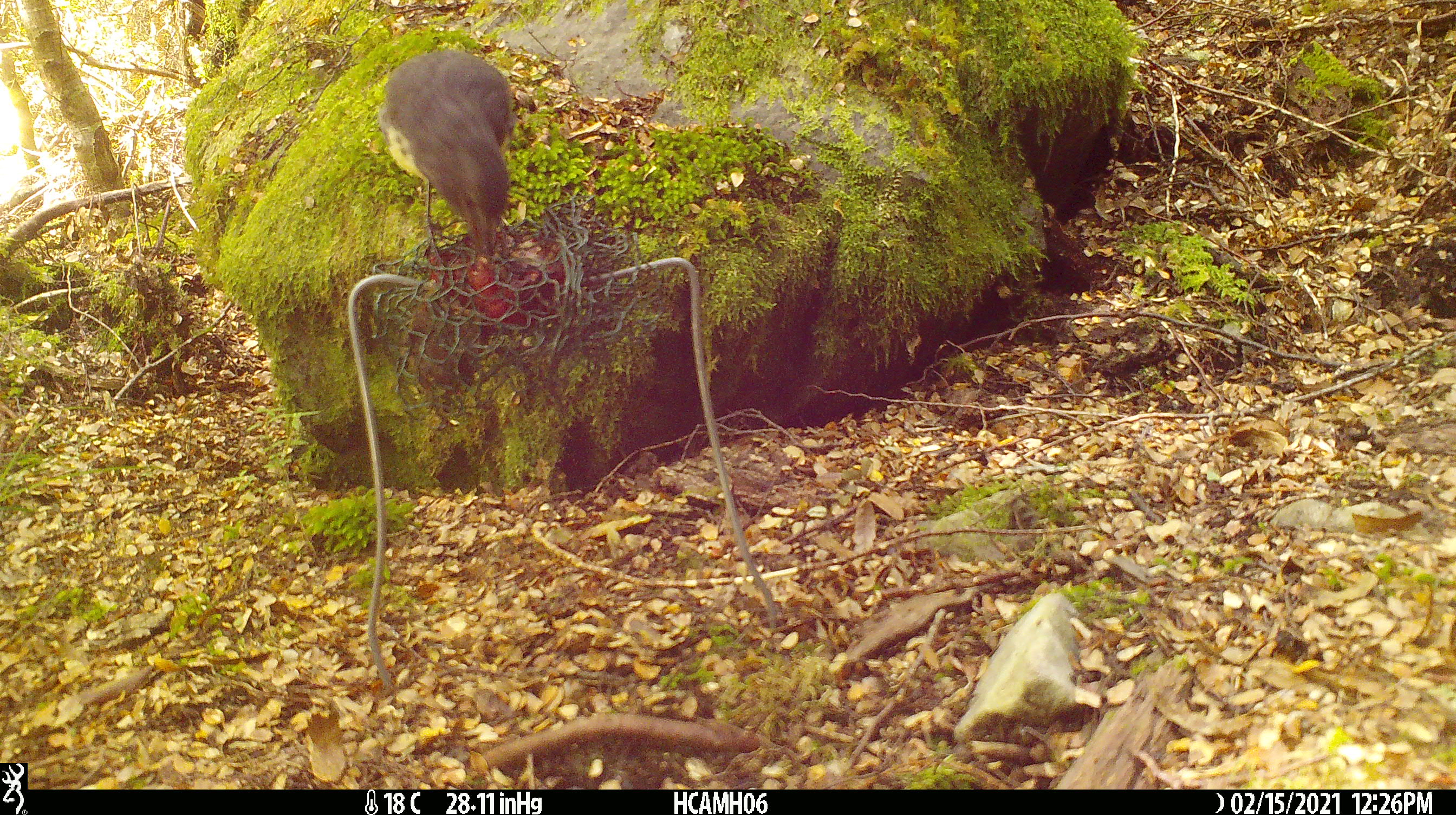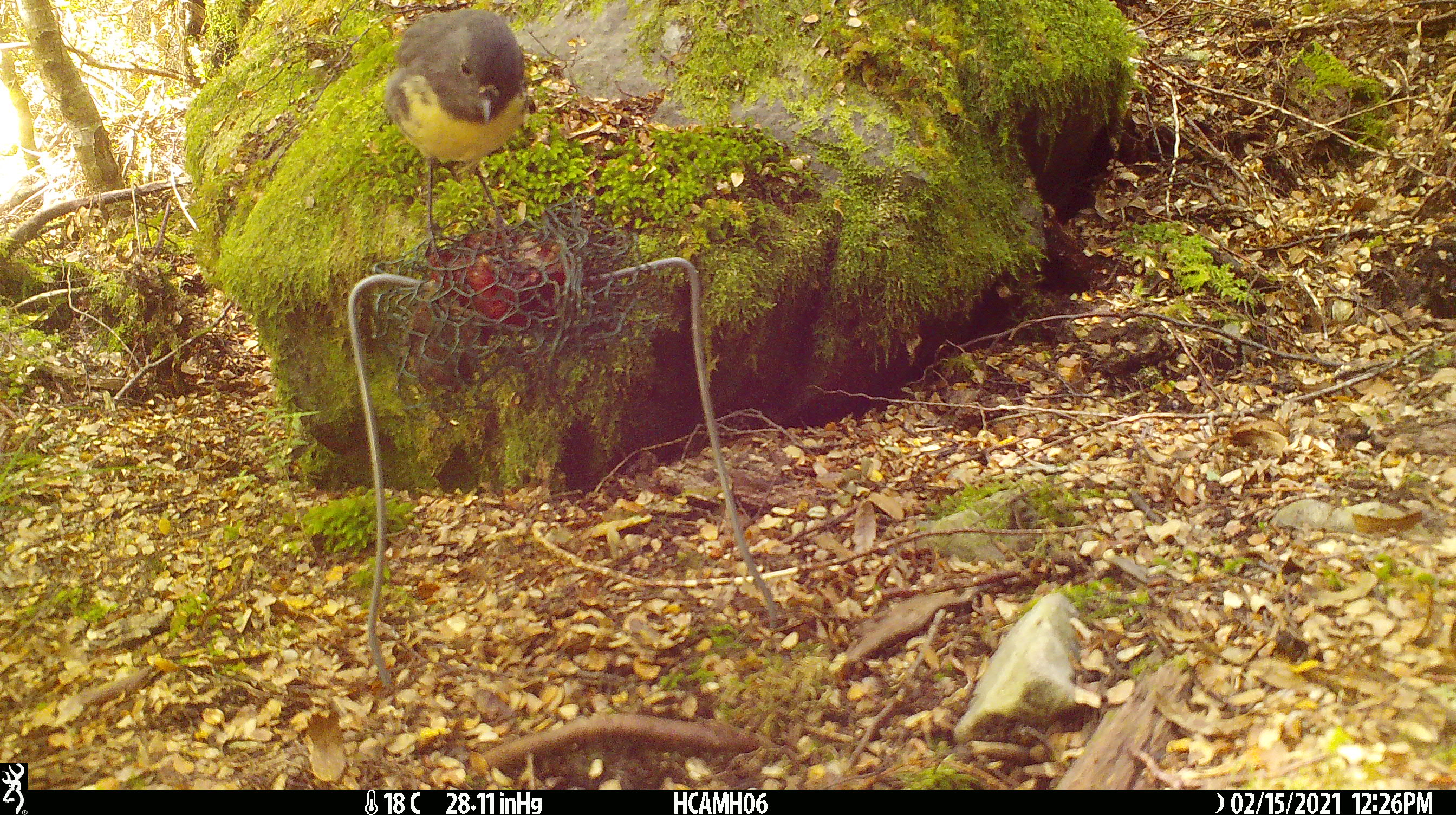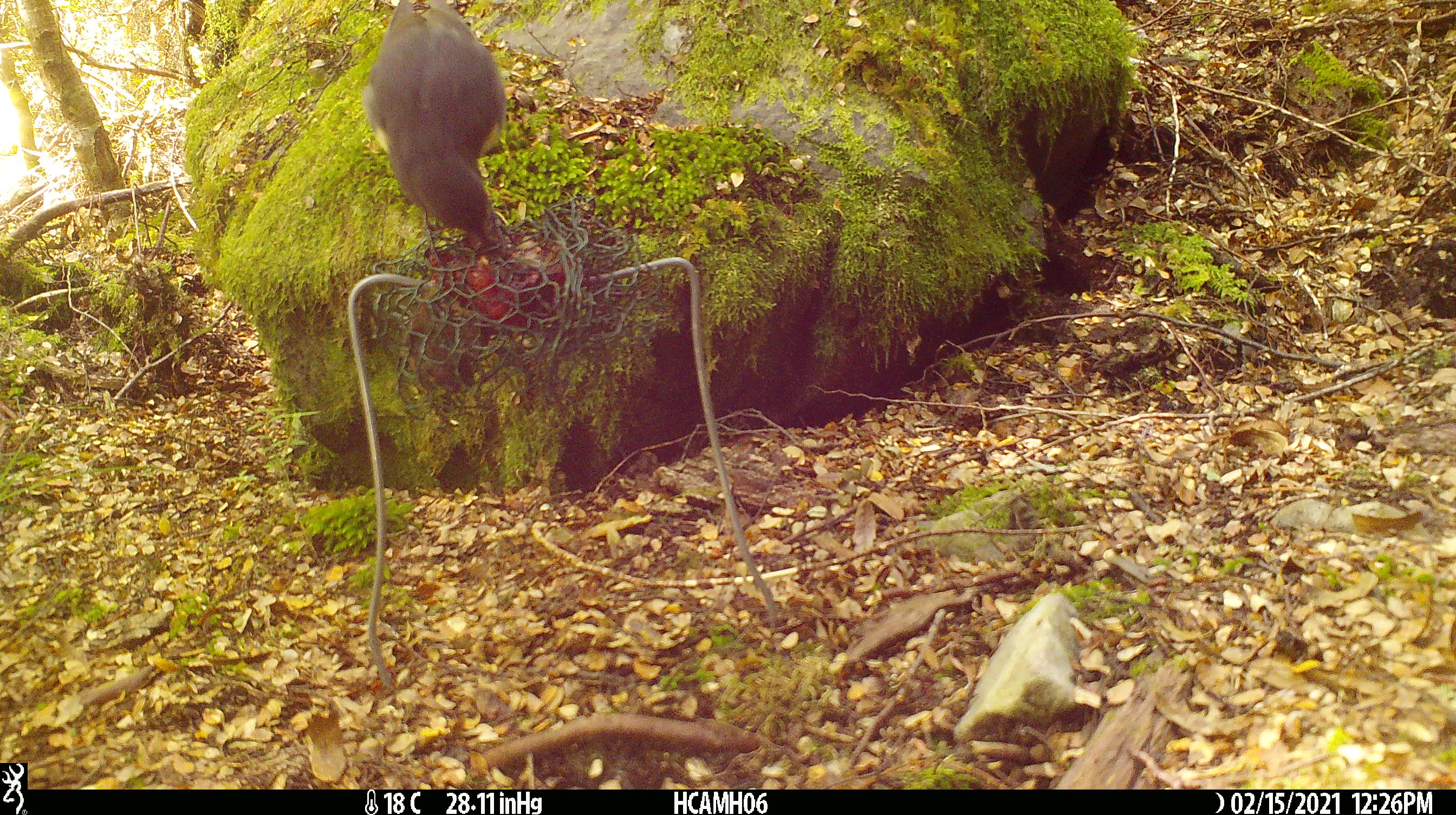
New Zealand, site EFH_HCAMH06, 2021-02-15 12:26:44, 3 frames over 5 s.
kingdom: Animalia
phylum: Chordata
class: Aves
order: Passeriformes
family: Petroicidae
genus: Petroica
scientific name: Petroica australis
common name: new zealand robin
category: robin